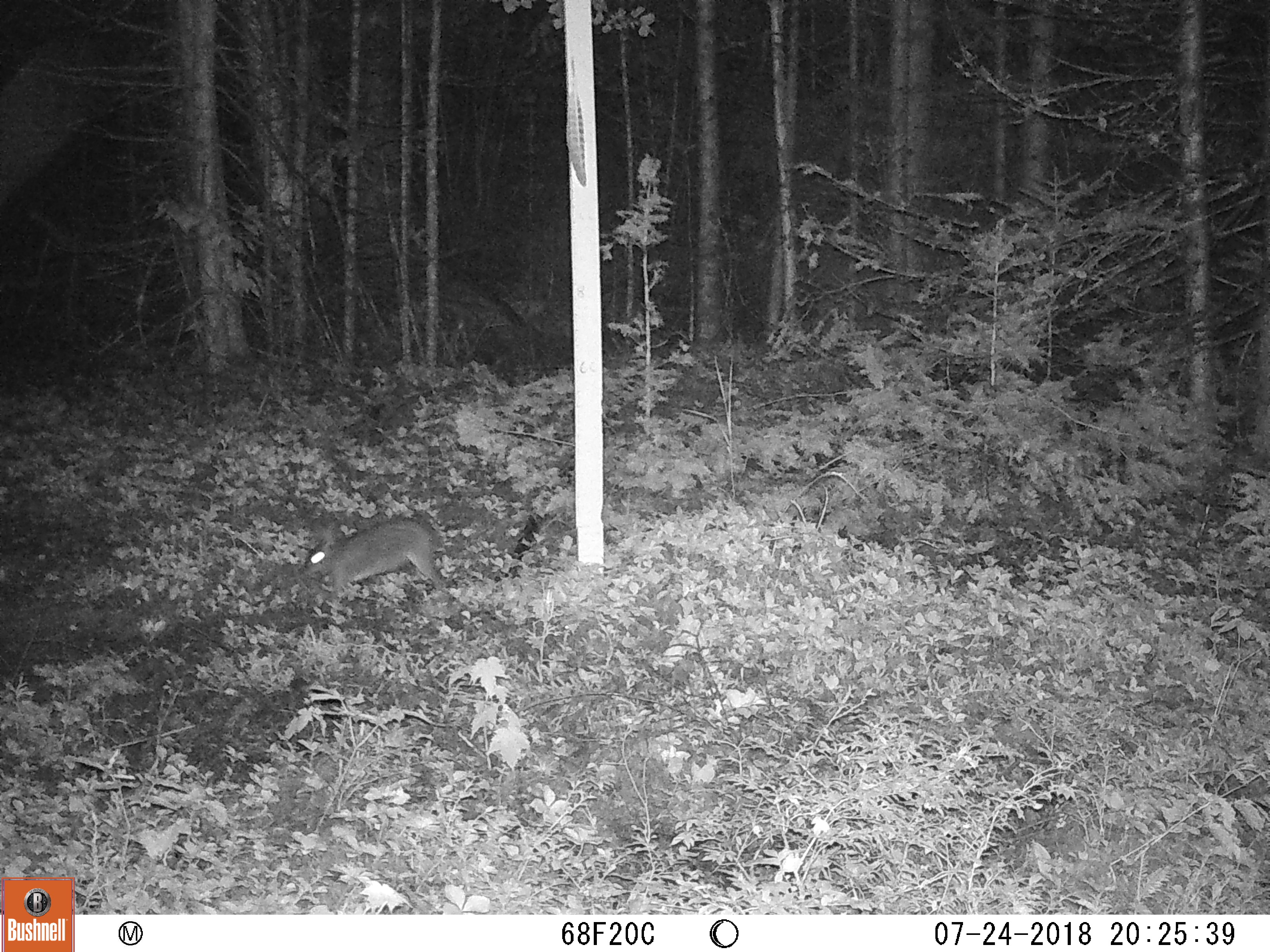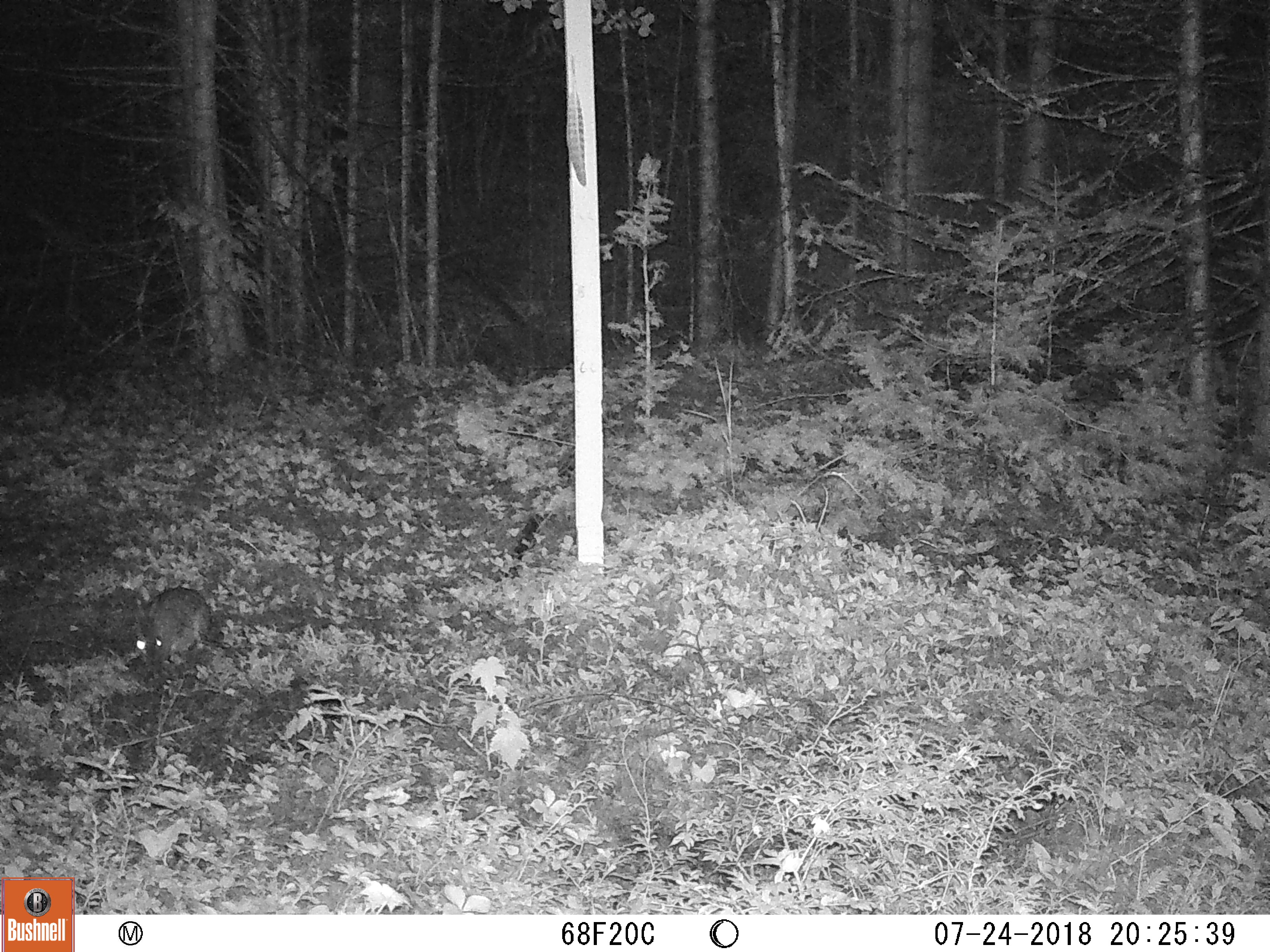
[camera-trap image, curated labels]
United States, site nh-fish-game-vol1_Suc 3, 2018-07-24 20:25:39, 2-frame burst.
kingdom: Animalia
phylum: Chordata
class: Mammalia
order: Lagomorpha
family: Leporidae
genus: Lepus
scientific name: Lepus americanus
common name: snowshoe hare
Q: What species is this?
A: Snowshoe hare (Lepus americanus).